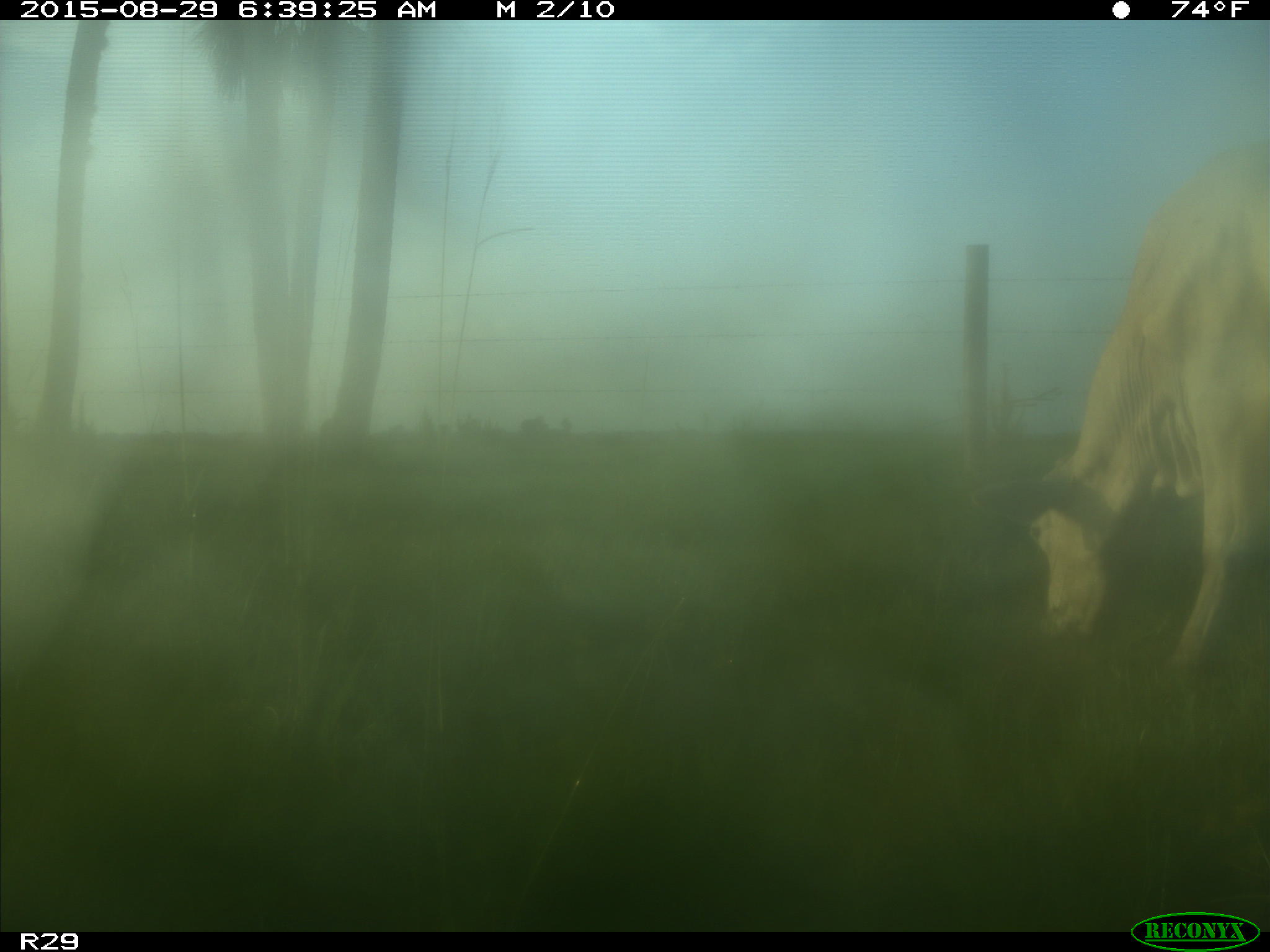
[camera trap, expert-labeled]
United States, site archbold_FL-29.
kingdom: Animalia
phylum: Chordata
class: Mammalia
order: Artiodactyla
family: Bovidae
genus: Bos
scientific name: Bos taurus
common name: domestic cow